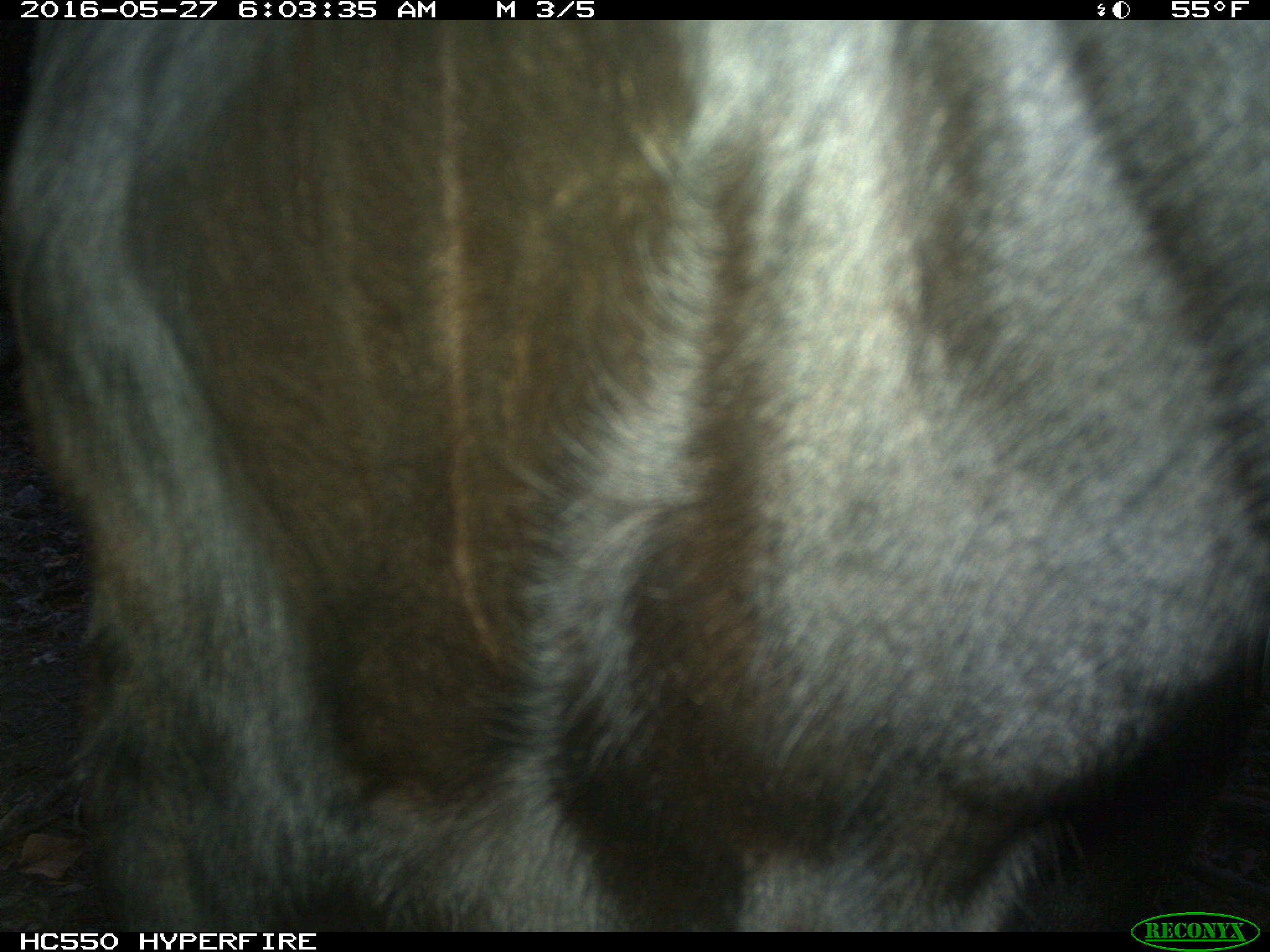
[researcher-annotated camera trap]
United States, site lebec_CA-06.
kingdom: Animalia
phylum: Chordata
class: Mammalia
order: Artiodactyla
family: Bovidae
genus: Bos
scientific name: Bos taurus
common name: domestic cow